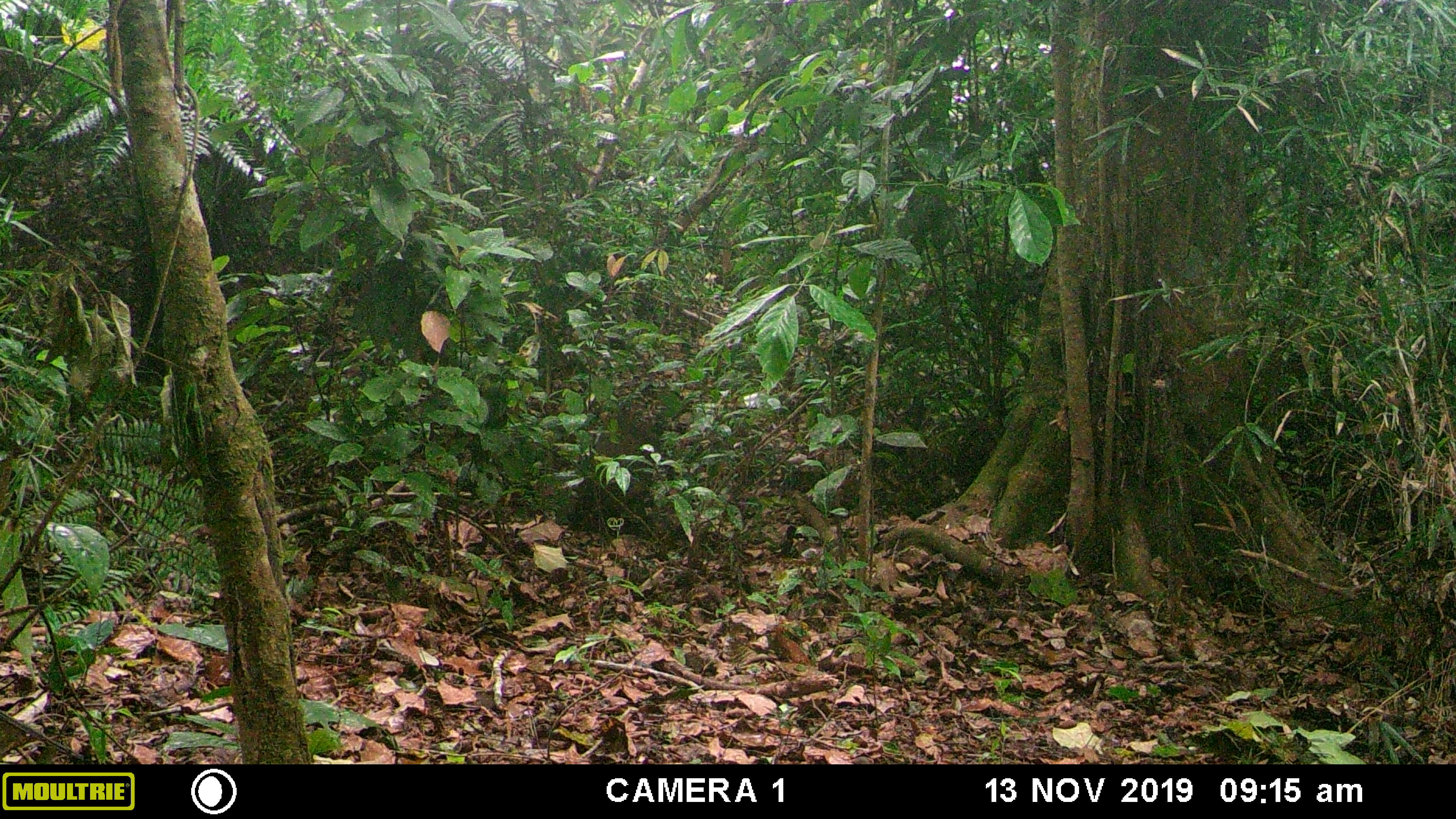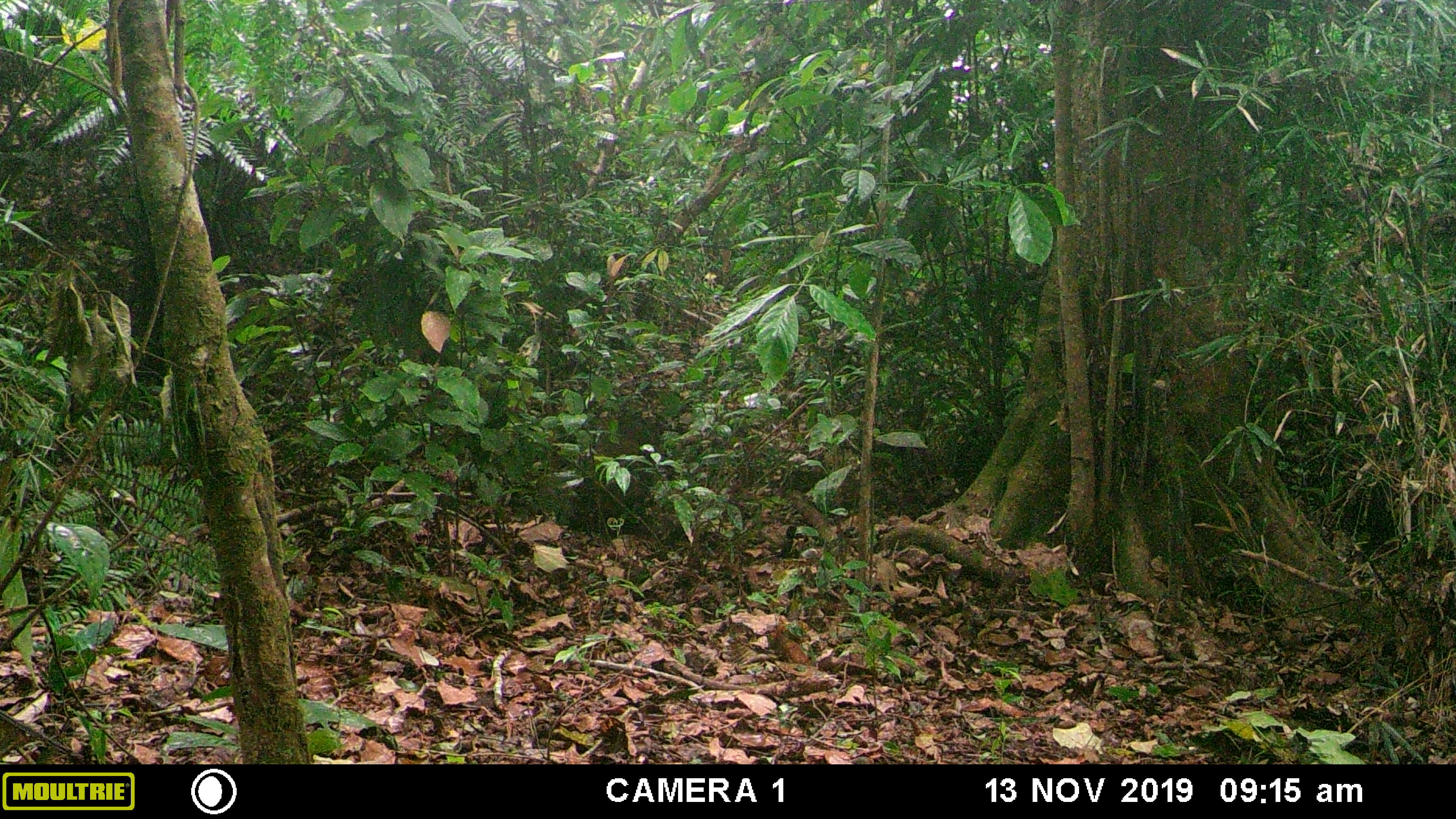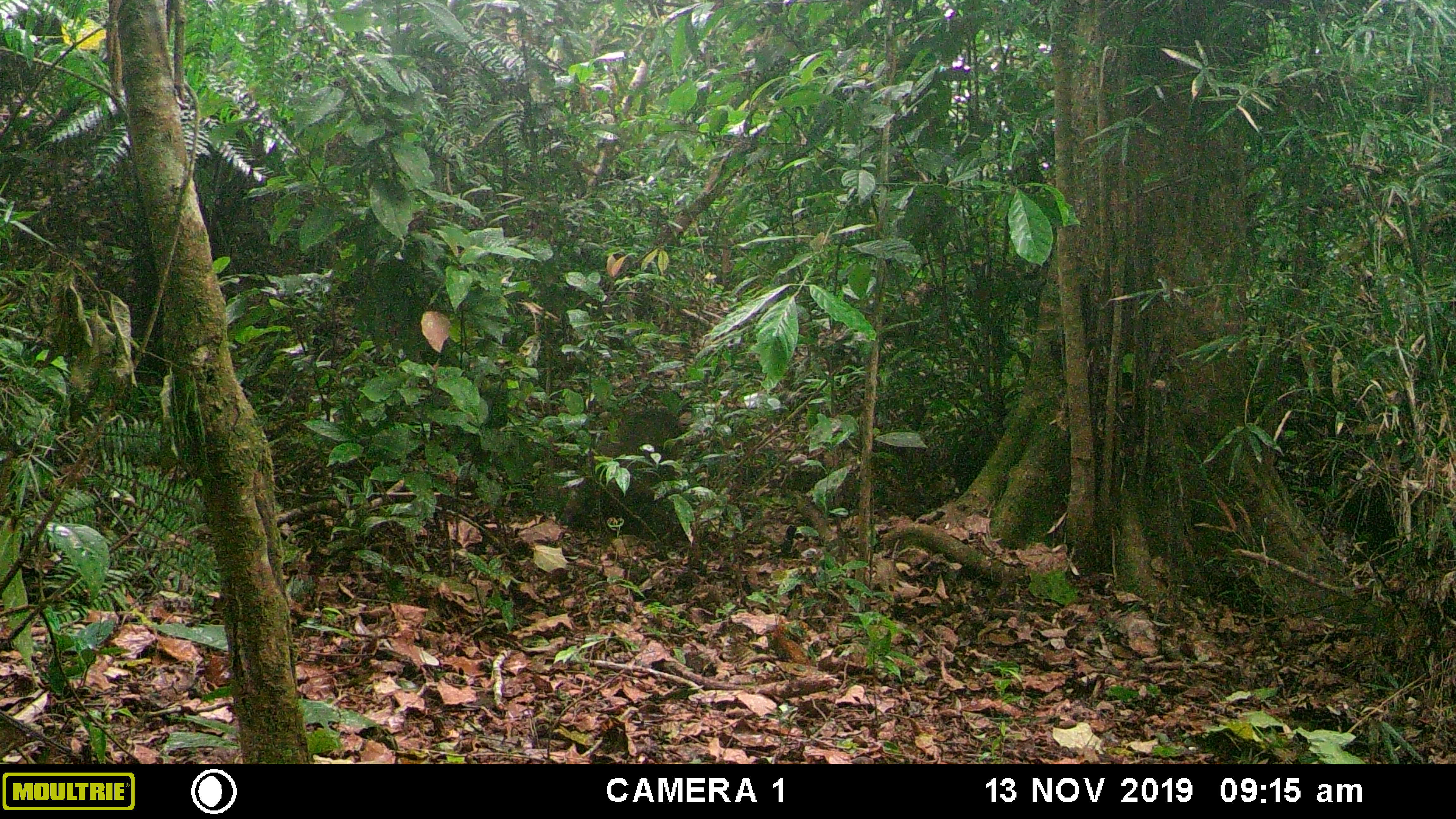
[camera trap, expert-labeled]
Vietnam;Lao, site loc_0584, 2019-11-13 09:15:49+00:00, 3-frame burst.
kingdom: Animalia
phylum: Chordata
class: Mammalia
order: Primates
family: Cercopithecidae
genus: Macaca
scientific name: Macaca arctoides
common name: stump-tailed macaque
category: stump tailed macaque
Stump tailed macaque (stump-tailed macaque) (Macaca arctoides). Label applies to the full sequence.